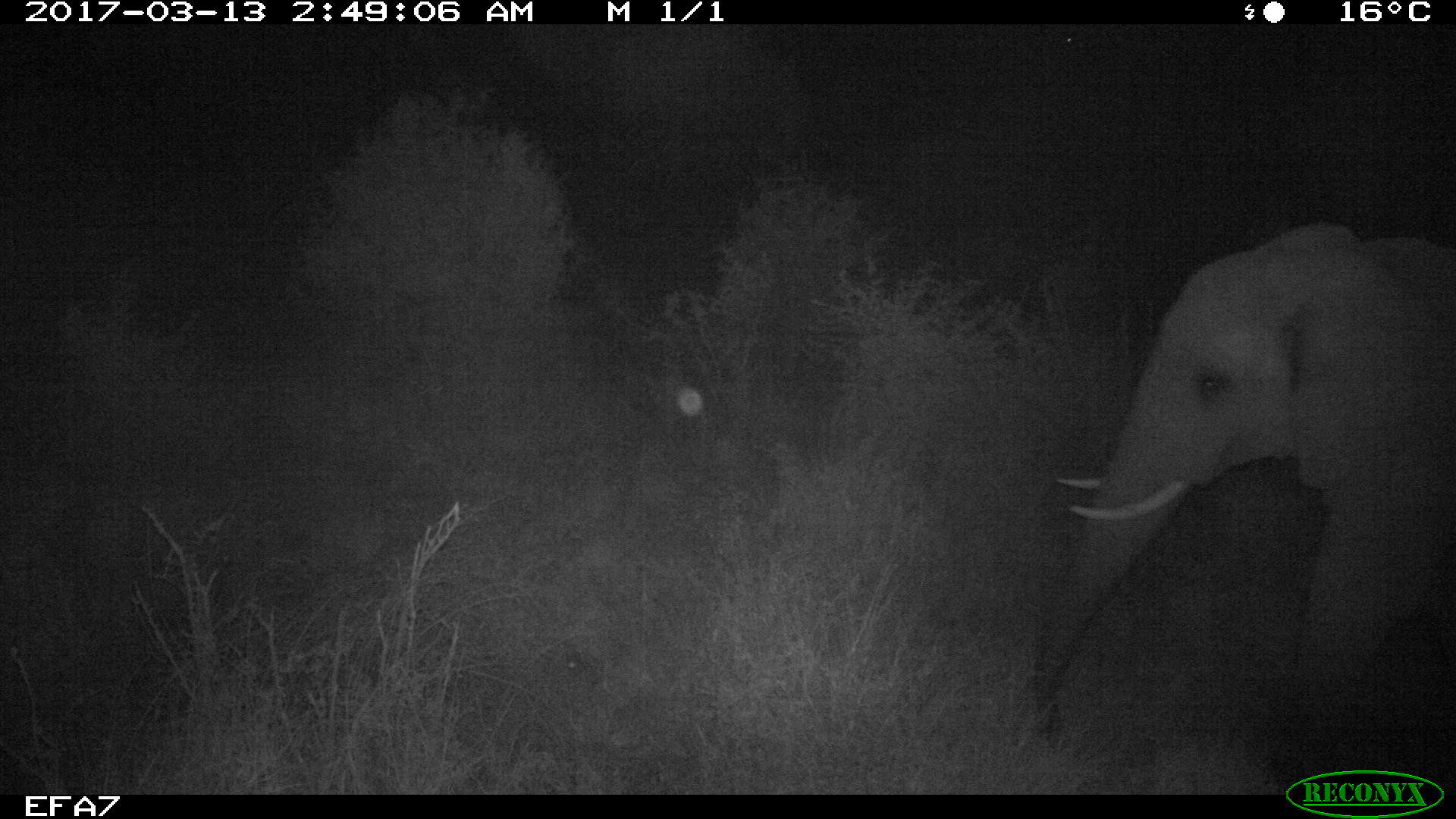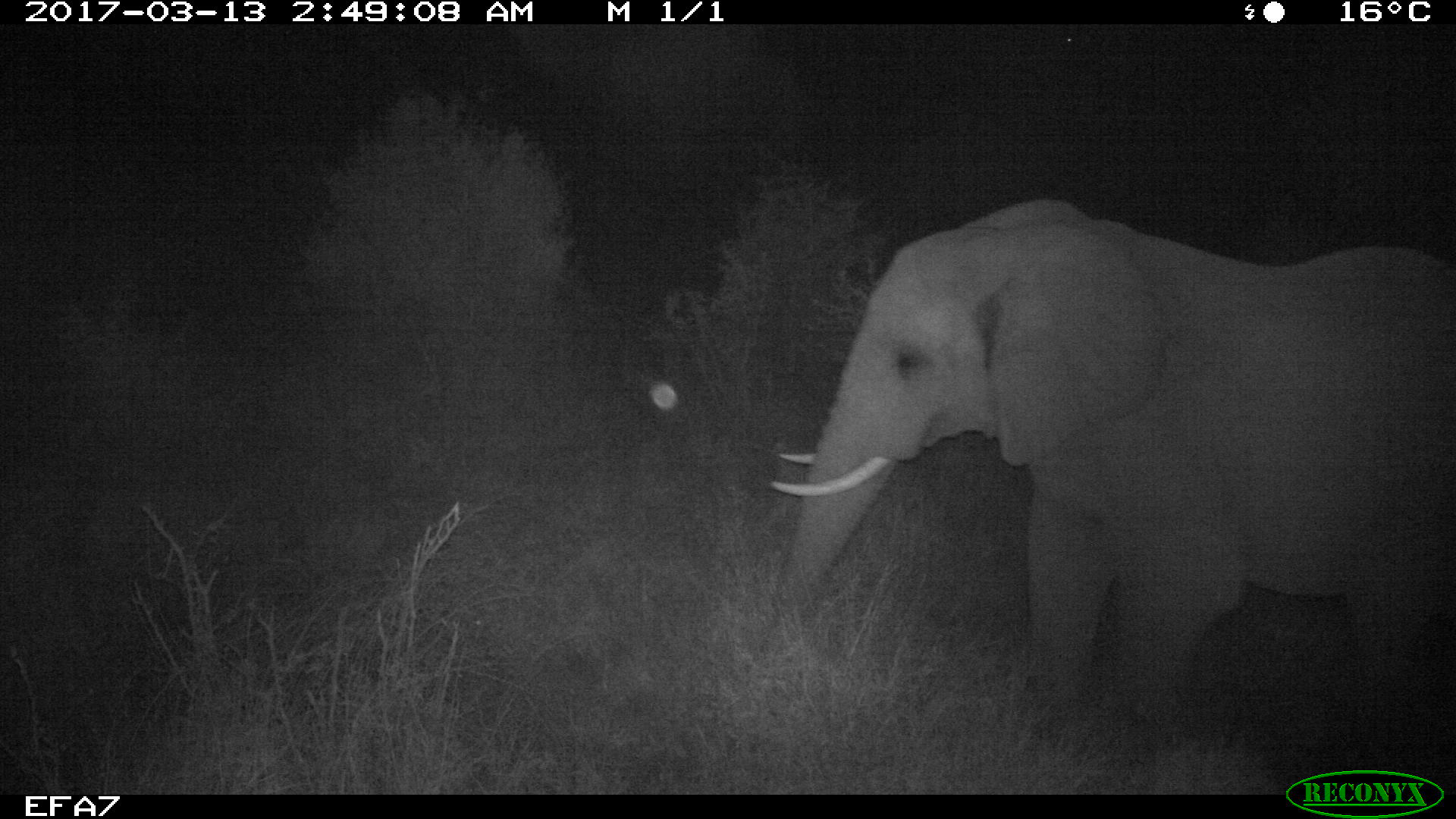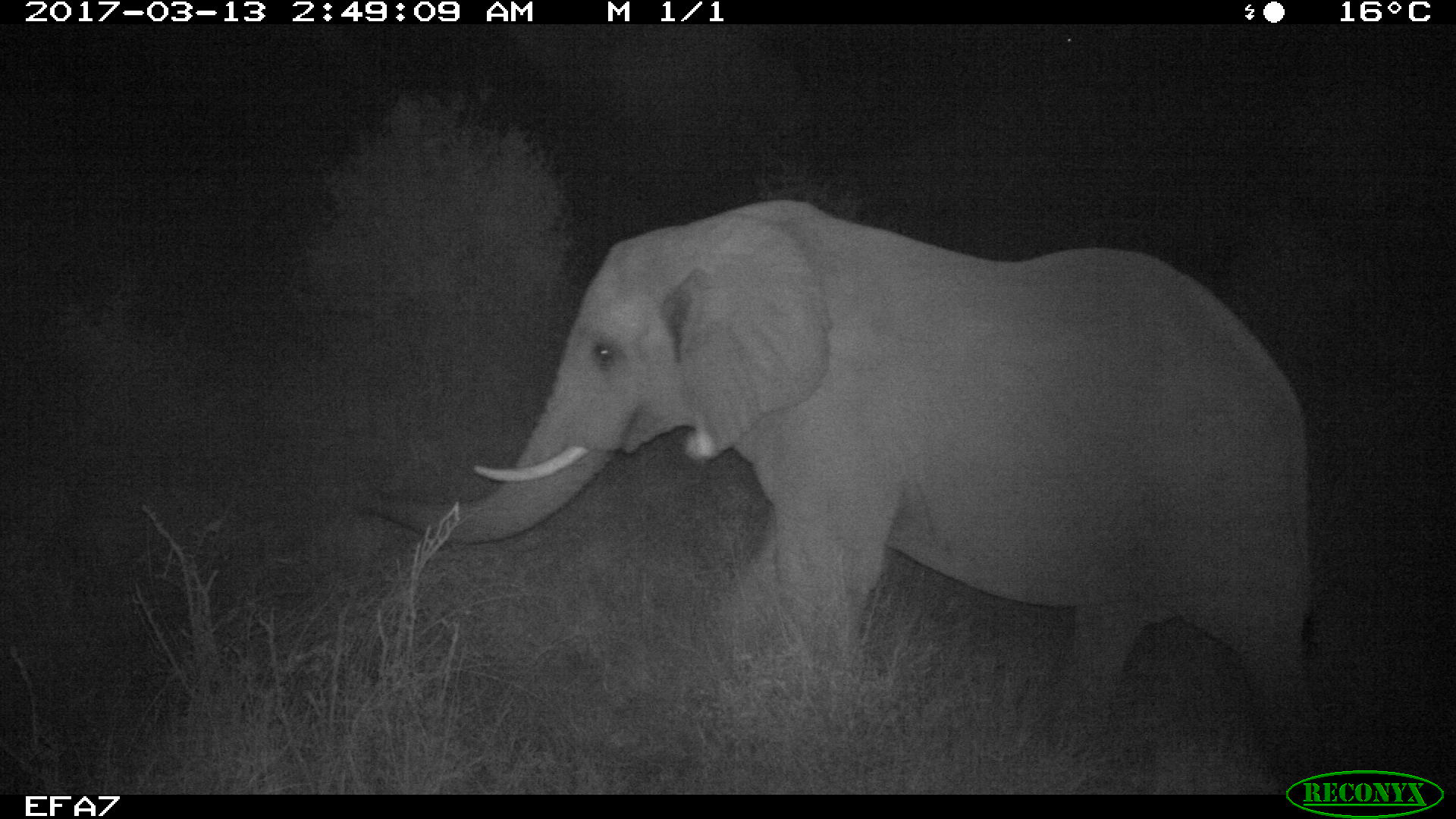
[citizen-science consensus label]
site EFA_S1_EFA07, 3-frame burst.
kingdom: Animalia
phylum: Chordata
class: Mammalia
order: Proboscidea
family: Elephantidae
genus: Loxodonta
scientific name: Loxodonta africana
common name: african bush elephant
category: elephant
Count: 1.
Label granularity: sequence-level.